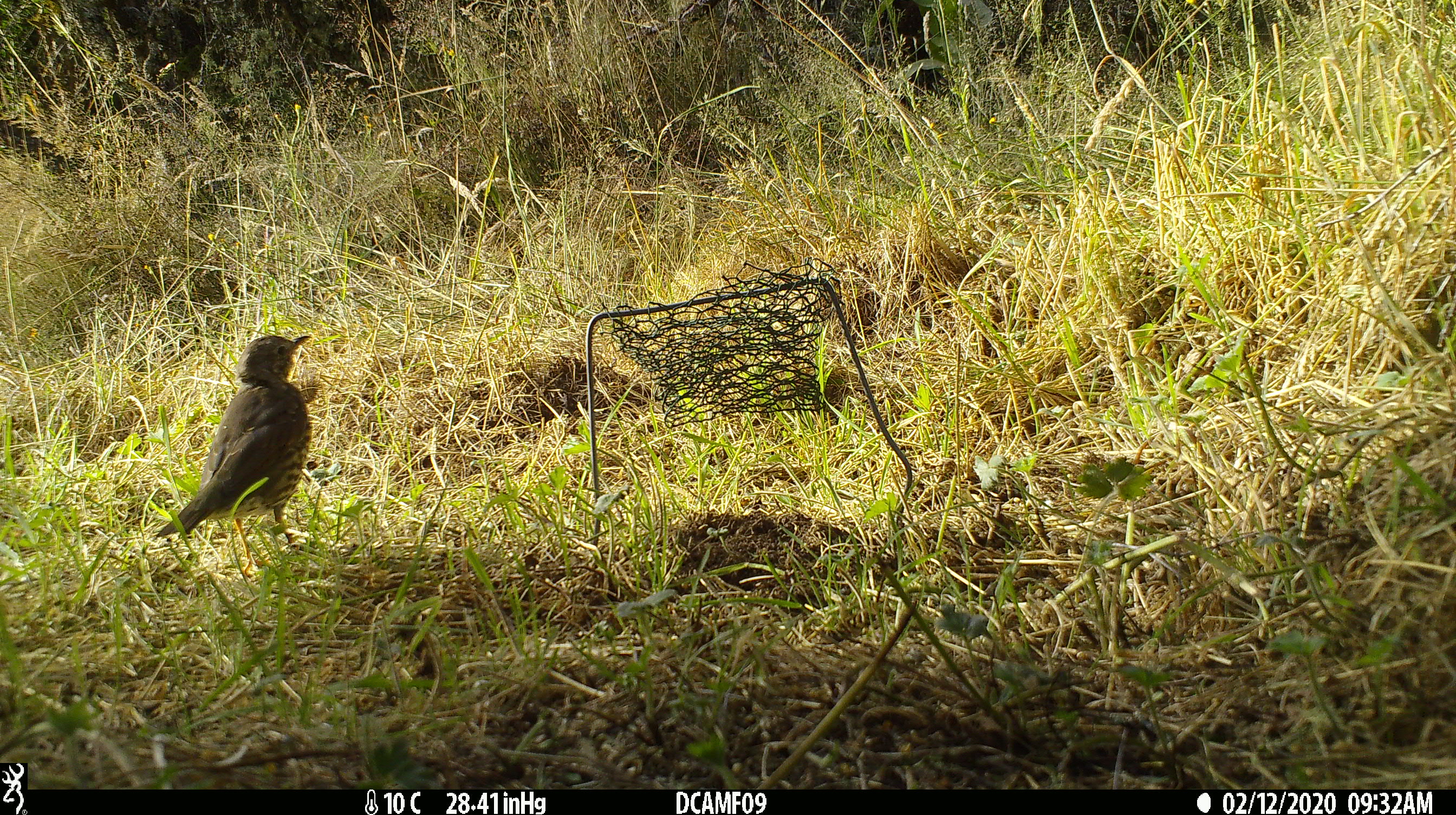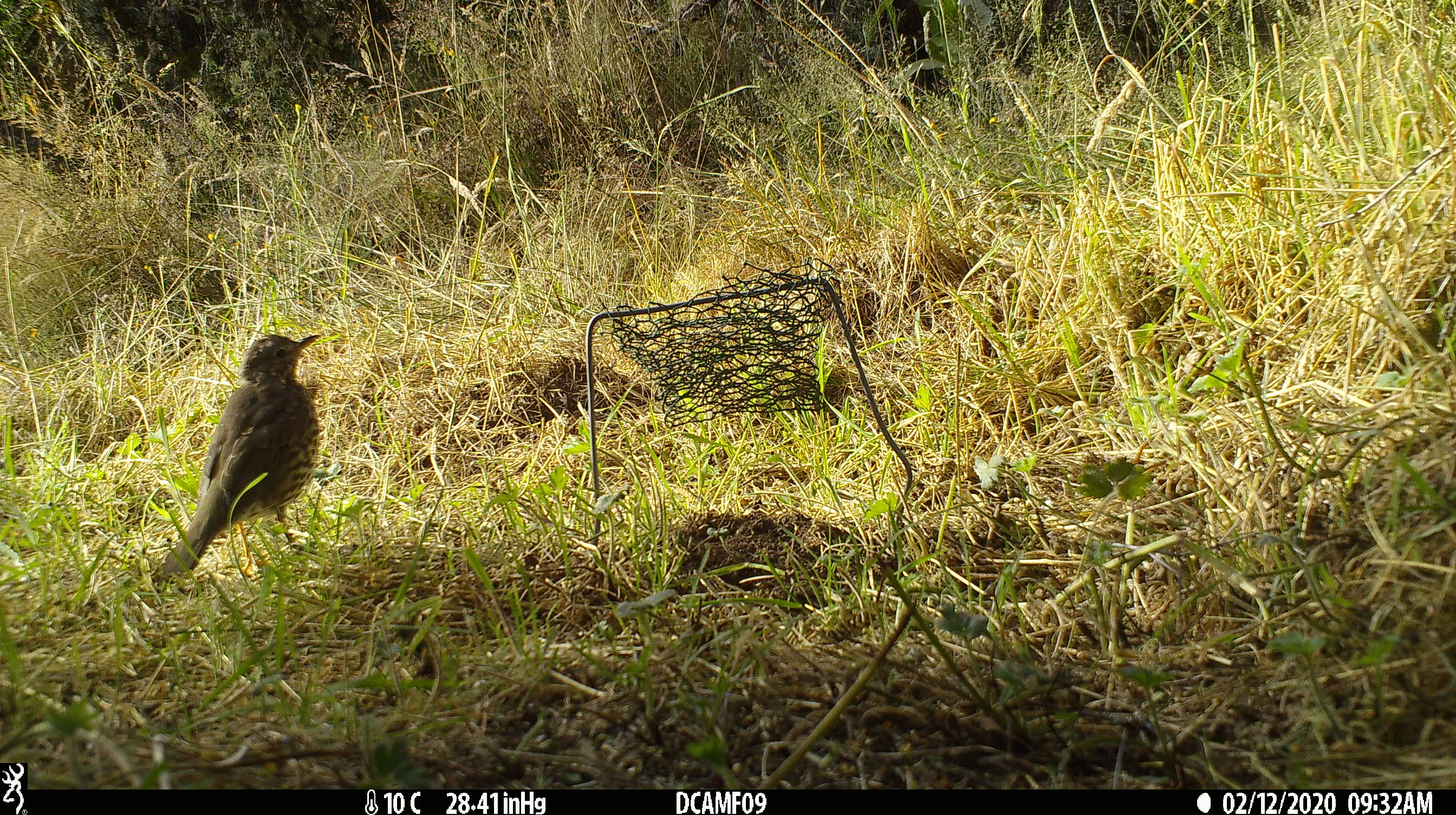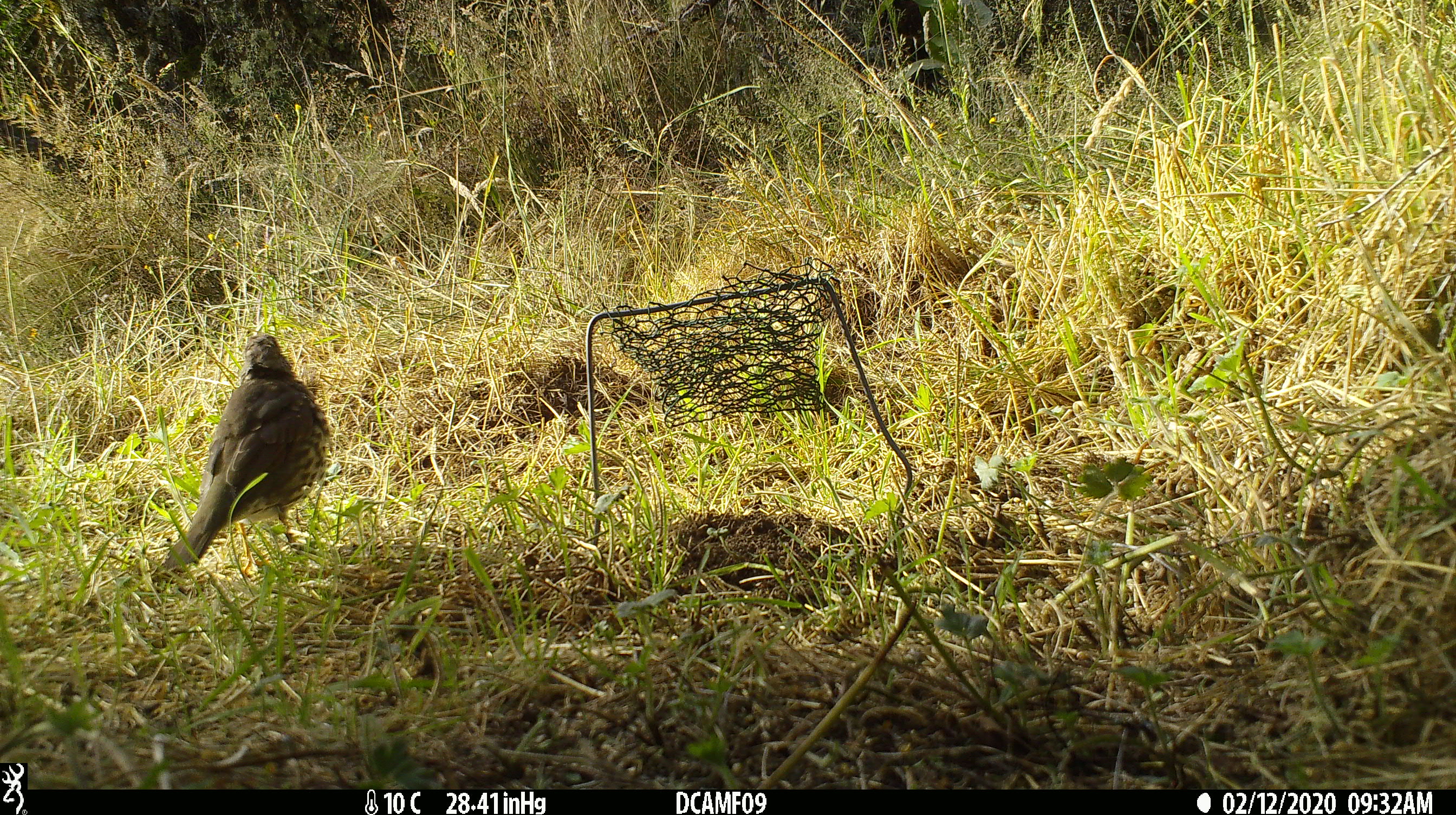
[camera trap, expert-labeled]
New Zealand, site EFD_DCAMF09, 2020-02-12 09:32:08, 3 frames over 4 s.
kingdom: Animalia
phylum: Chordata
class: Aves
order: Passeriformes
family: Turdidae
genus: Turdus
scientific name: Turdus philomelos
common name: song thrush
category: thrush